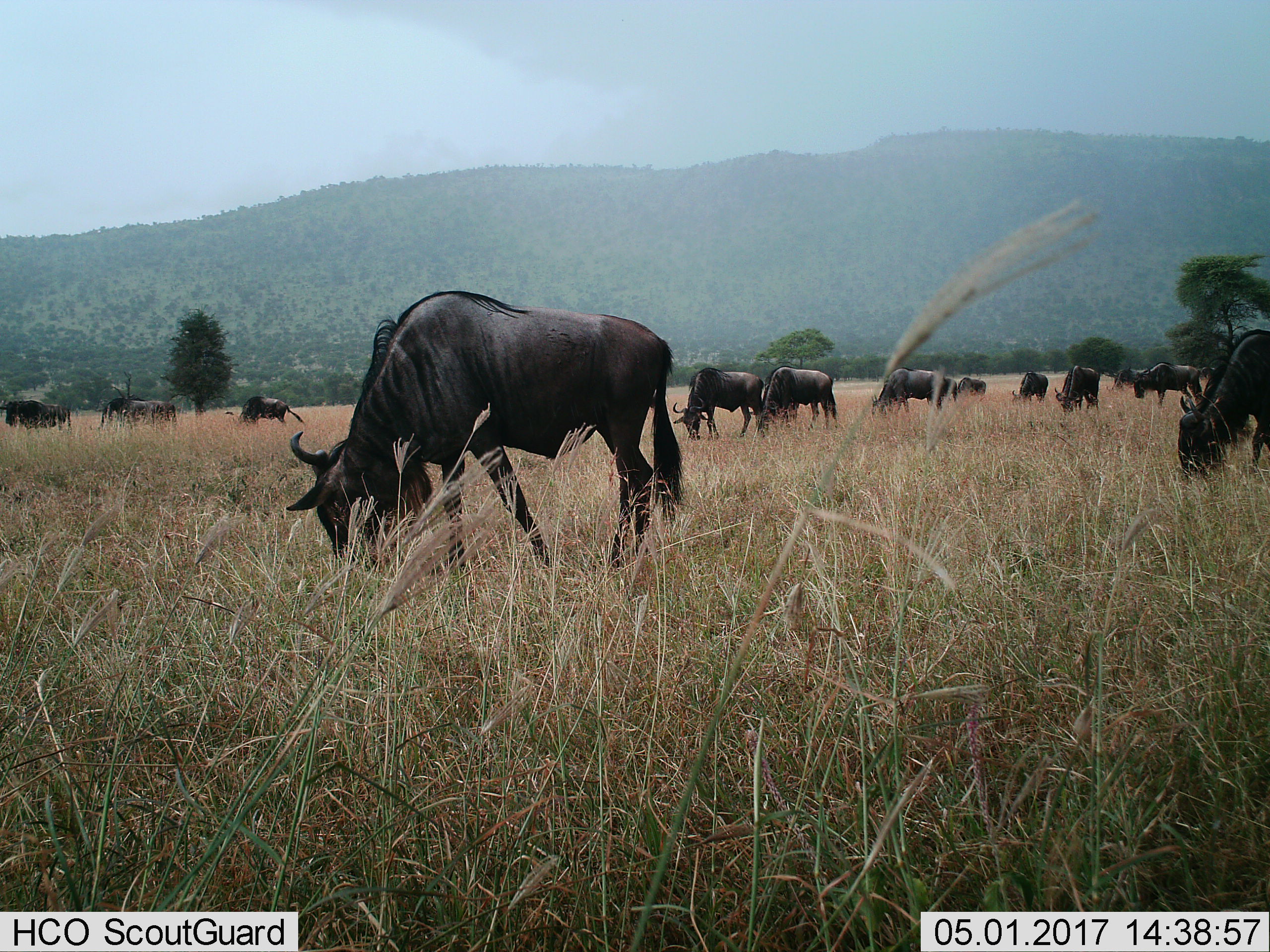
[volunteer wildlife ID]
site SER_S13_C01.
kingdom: Animalia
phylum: Chordata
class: Mammalia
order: Artiodactyla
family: Bovidae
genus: Connochaetes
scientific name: Connochaetes taurinus taurinus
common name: blue wildebeest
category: wildebeestblue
Wildebeestblue (blue wildebeest) (Connochaetes taurinus taurinus), count 11-50. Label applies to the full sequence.